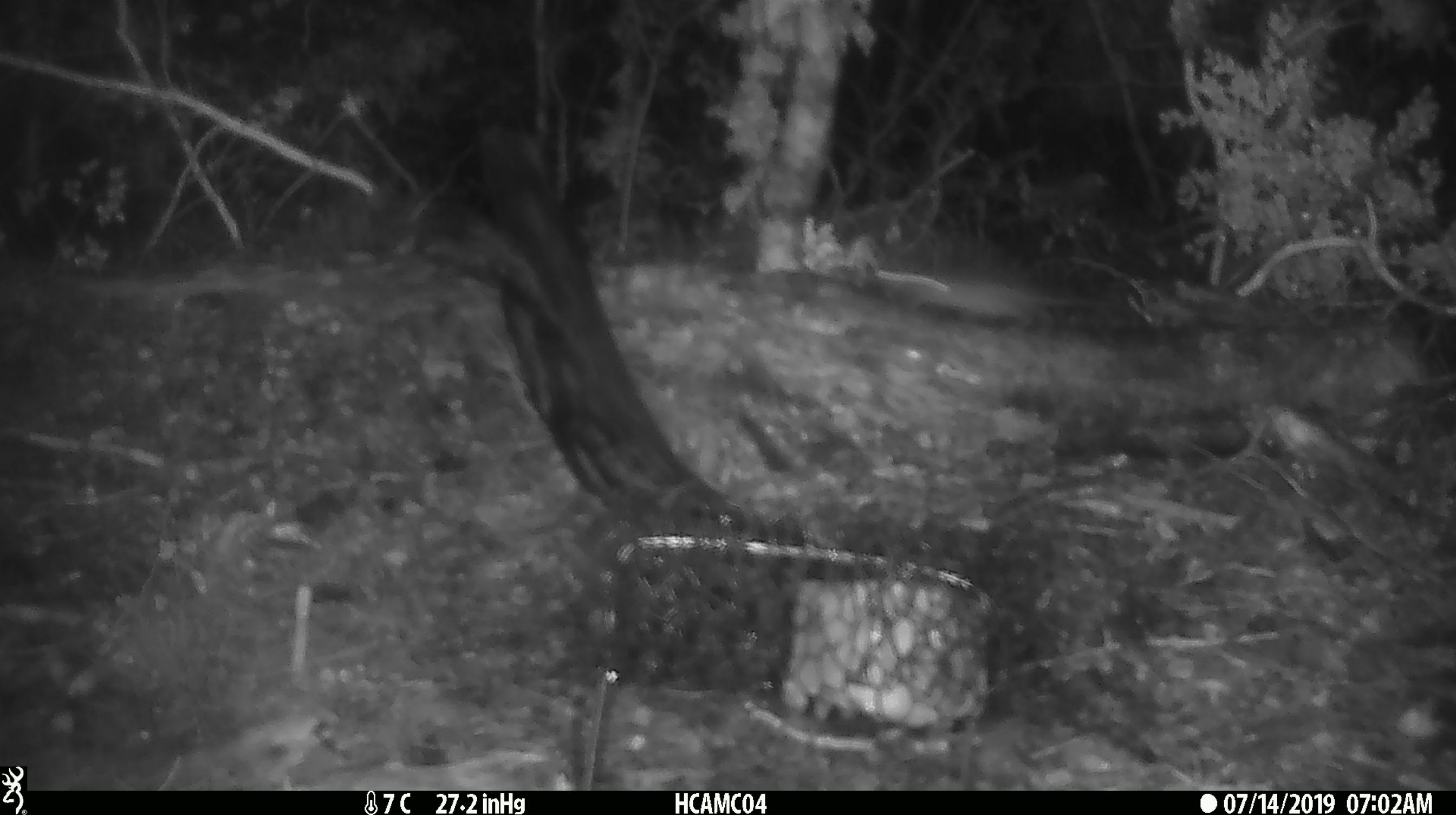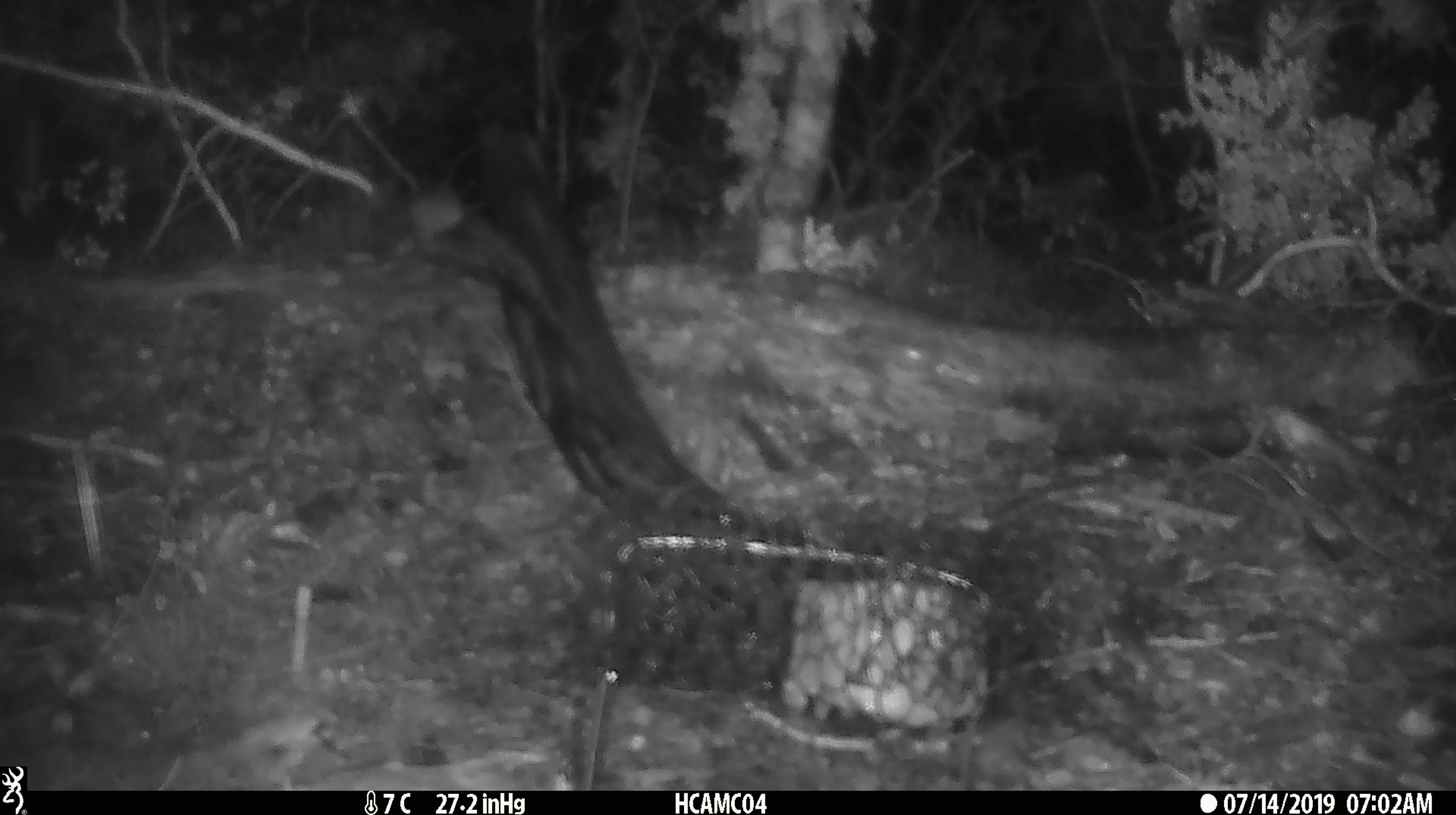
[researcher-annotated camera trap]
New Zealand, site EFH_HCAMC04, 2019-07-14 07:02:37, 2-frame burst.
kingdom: Animalia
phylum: Chordata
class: Mammalia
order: Rodentia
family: Muridae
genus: Mus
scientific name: Mus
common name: mouse